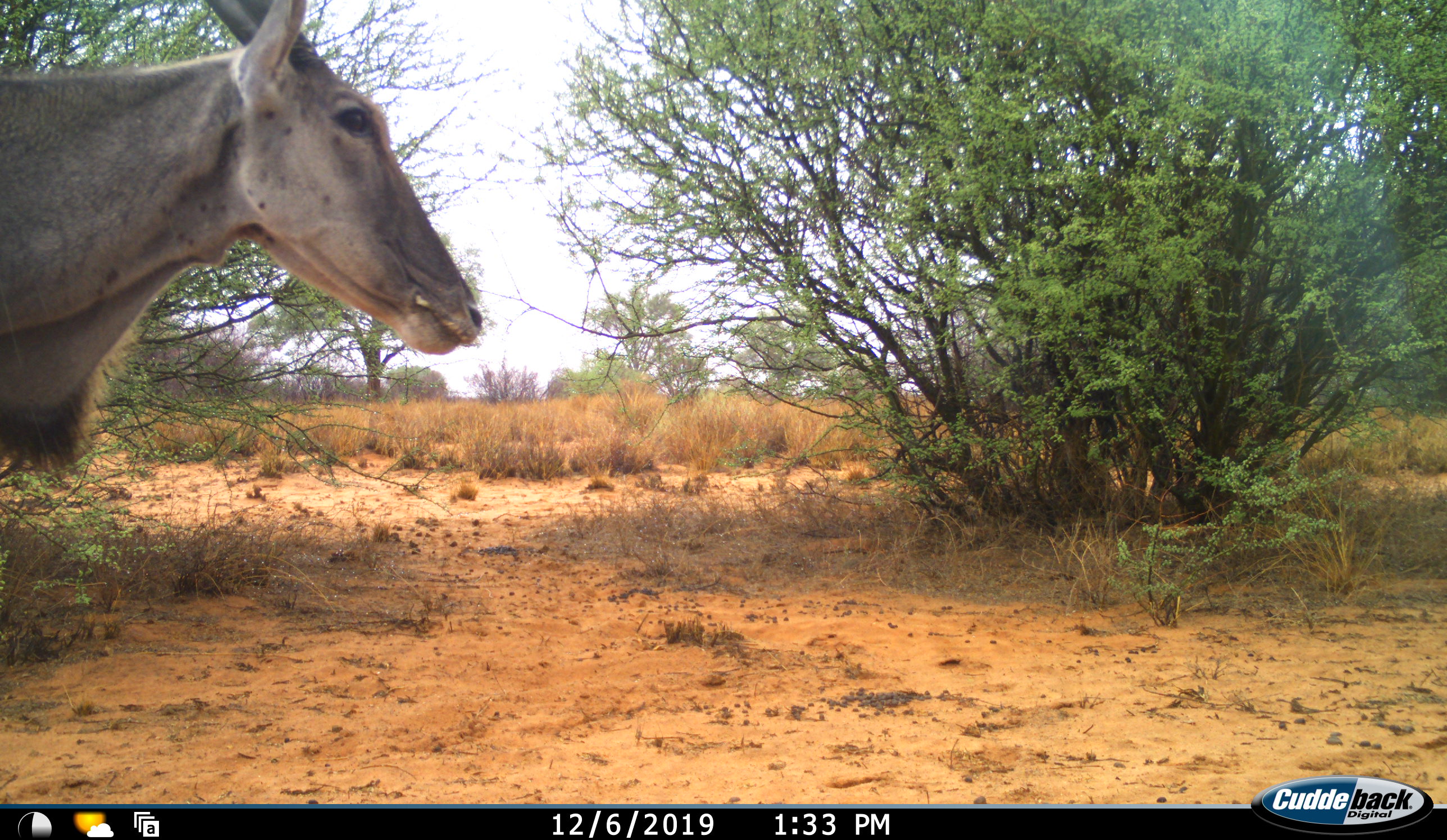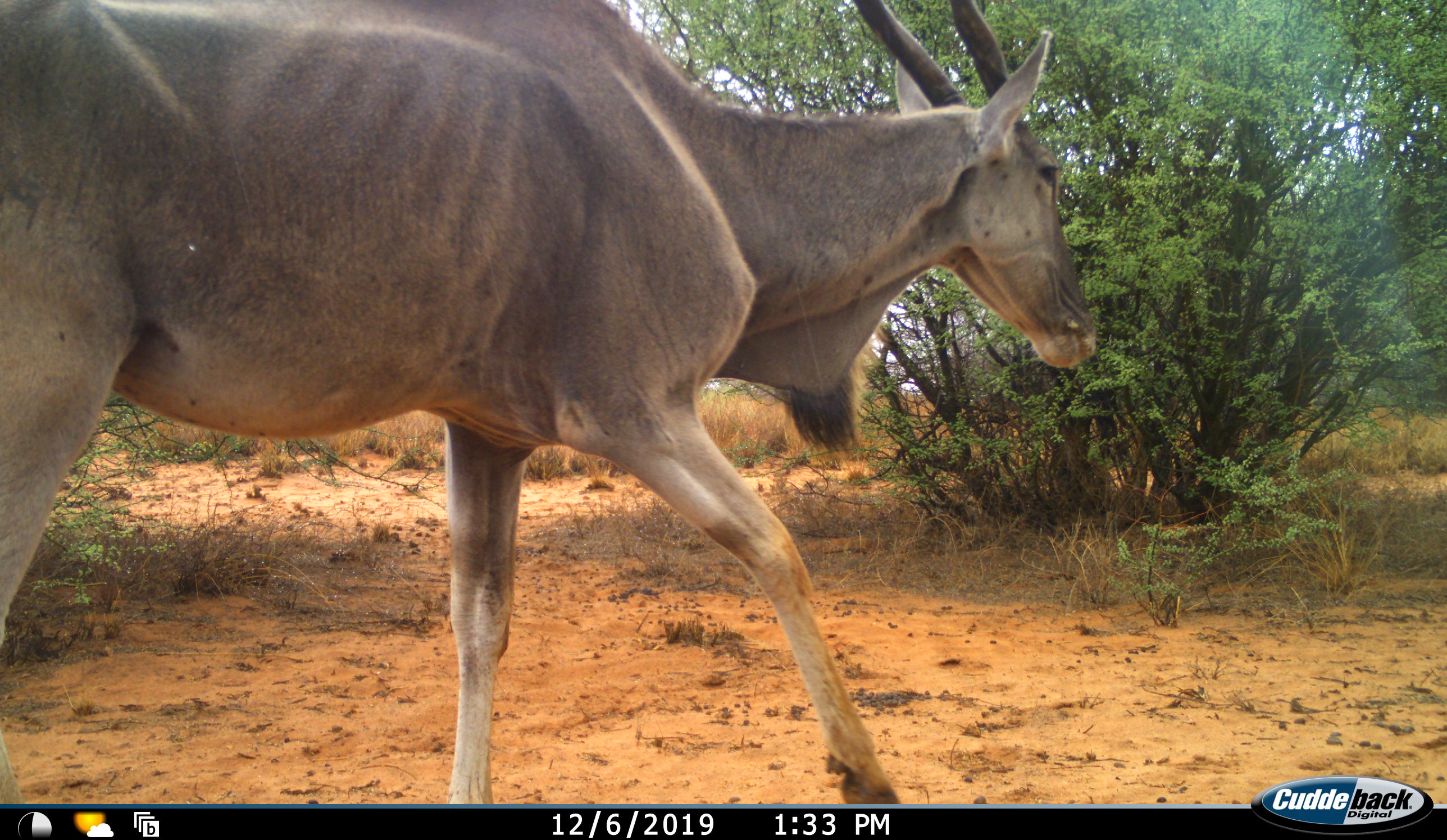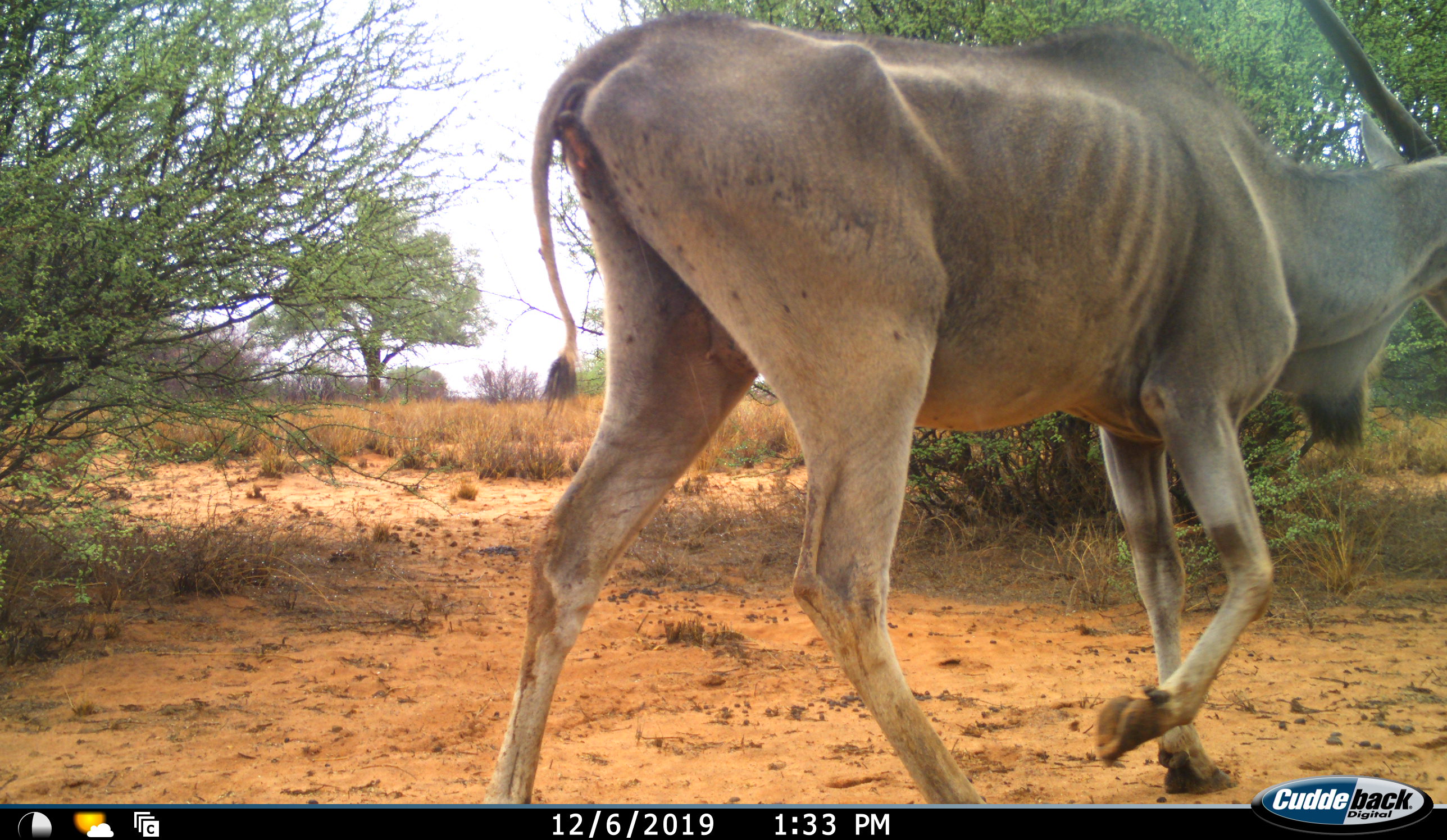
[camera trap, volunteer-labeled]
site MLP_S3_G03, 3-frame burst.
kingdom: Animalia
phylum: Chordata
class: Mammalia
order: Artiodactyla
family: Bovidae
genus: Tragelaphus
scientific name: Tragelaphus oryx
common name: eland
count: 1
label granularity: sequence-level